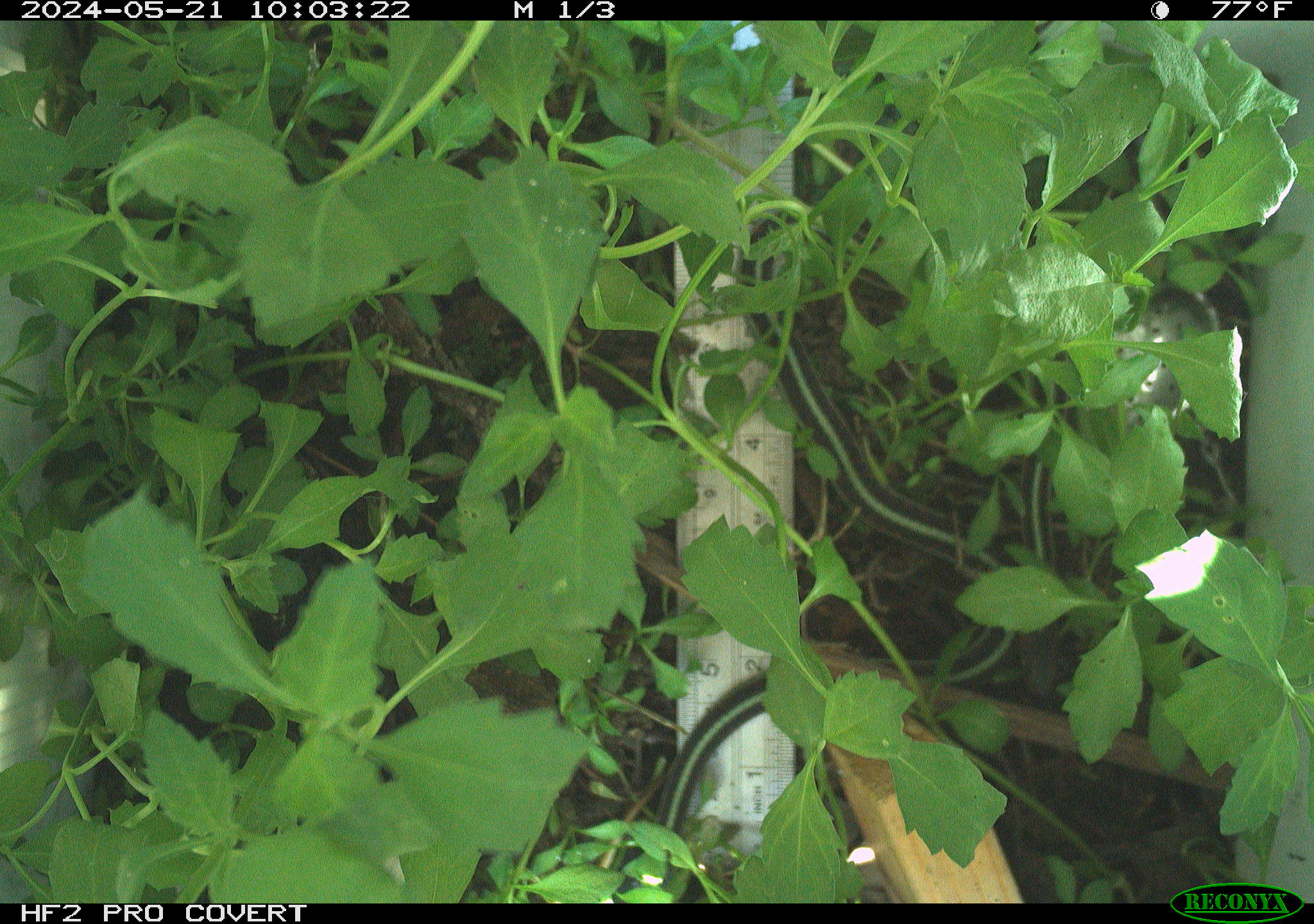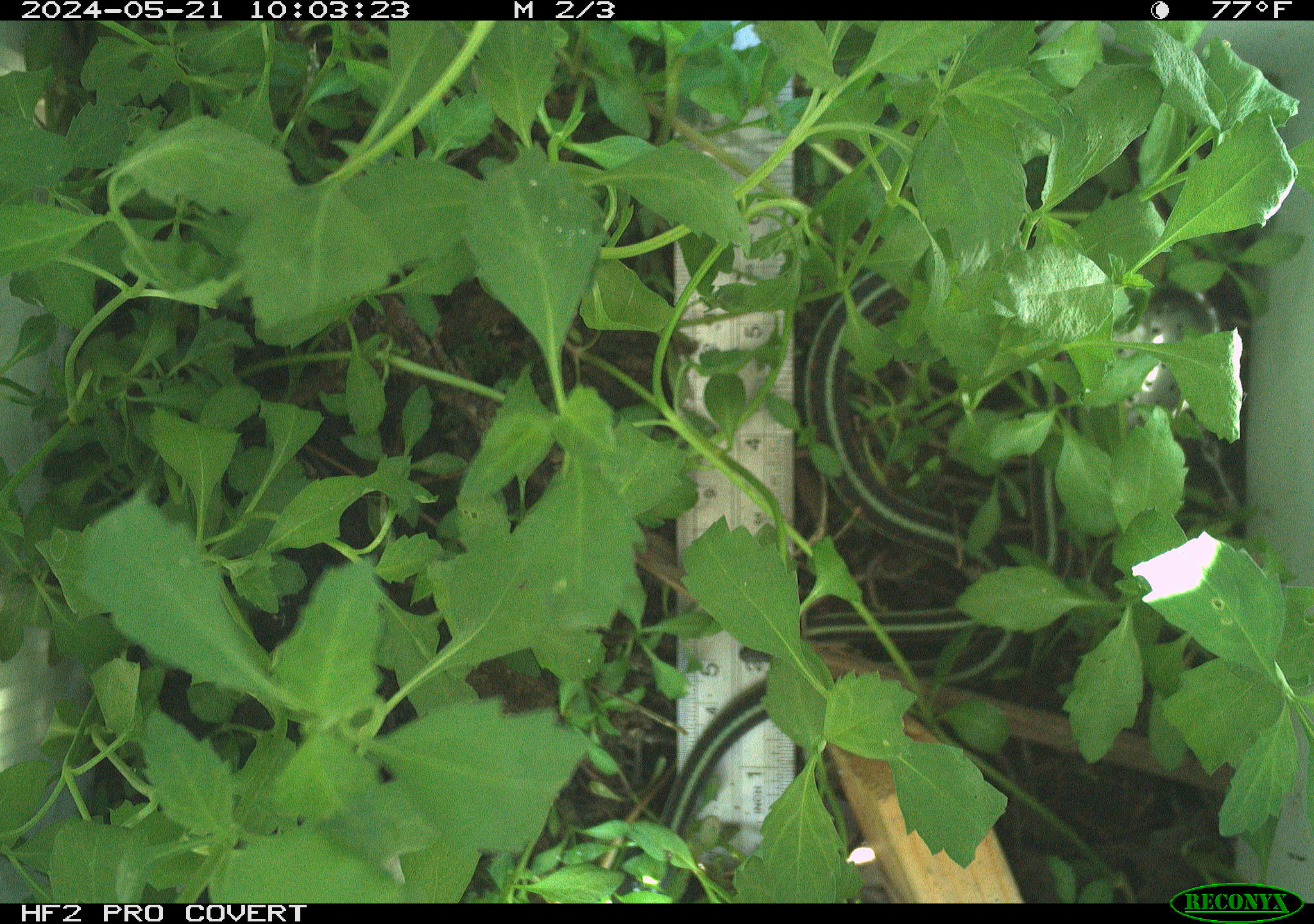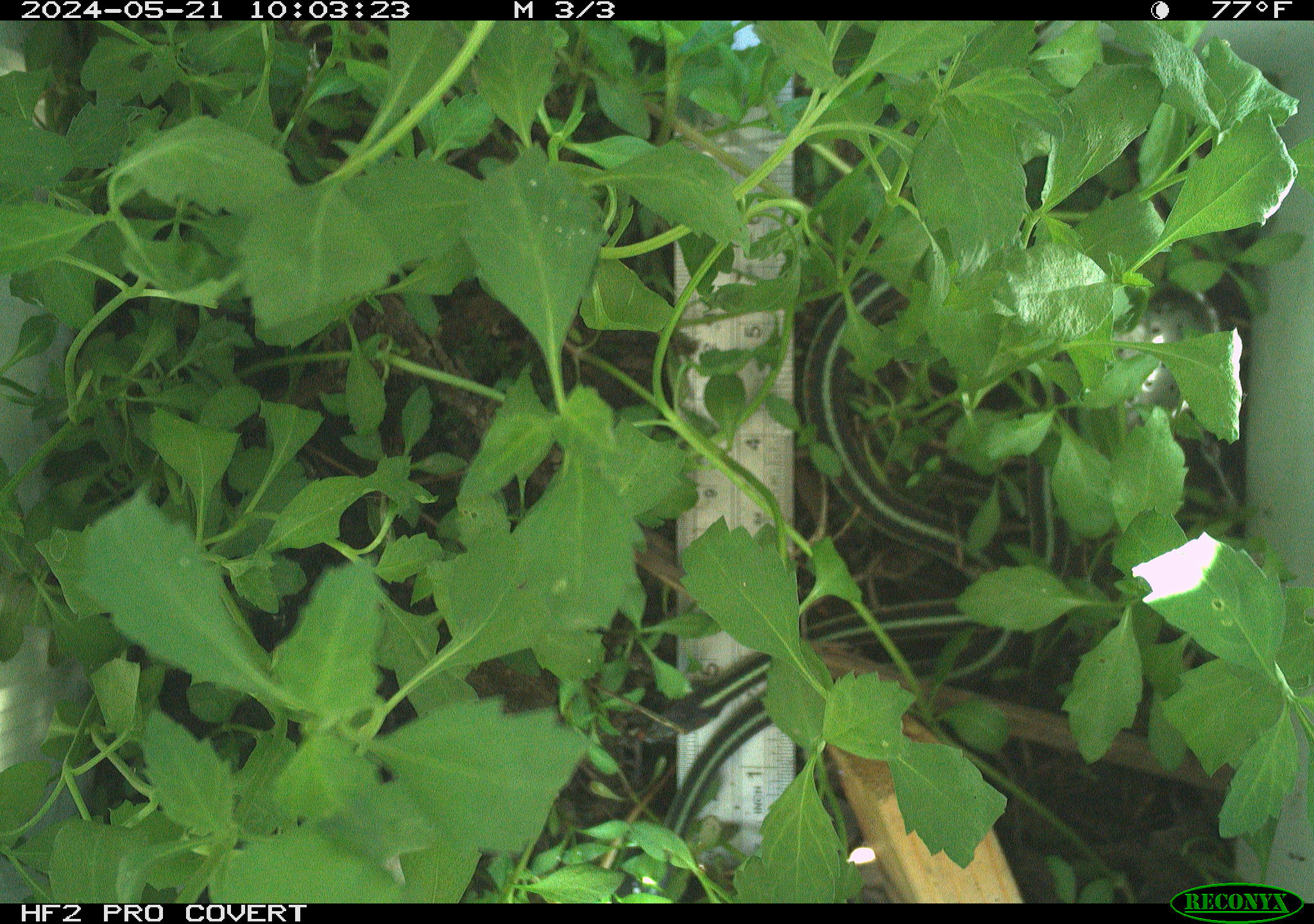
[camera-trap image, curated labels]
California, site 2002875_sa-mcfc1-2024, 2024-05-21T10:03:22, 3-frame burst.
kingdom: Animalia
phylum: Chordata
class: Reptilia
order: Squamata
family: Colubridae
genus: Thamnophis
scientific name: Thamnophis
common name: american gartersnakes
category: thamnophis species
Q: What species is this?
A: Thamnophis species (american gartersnakes) (Thamnophis).